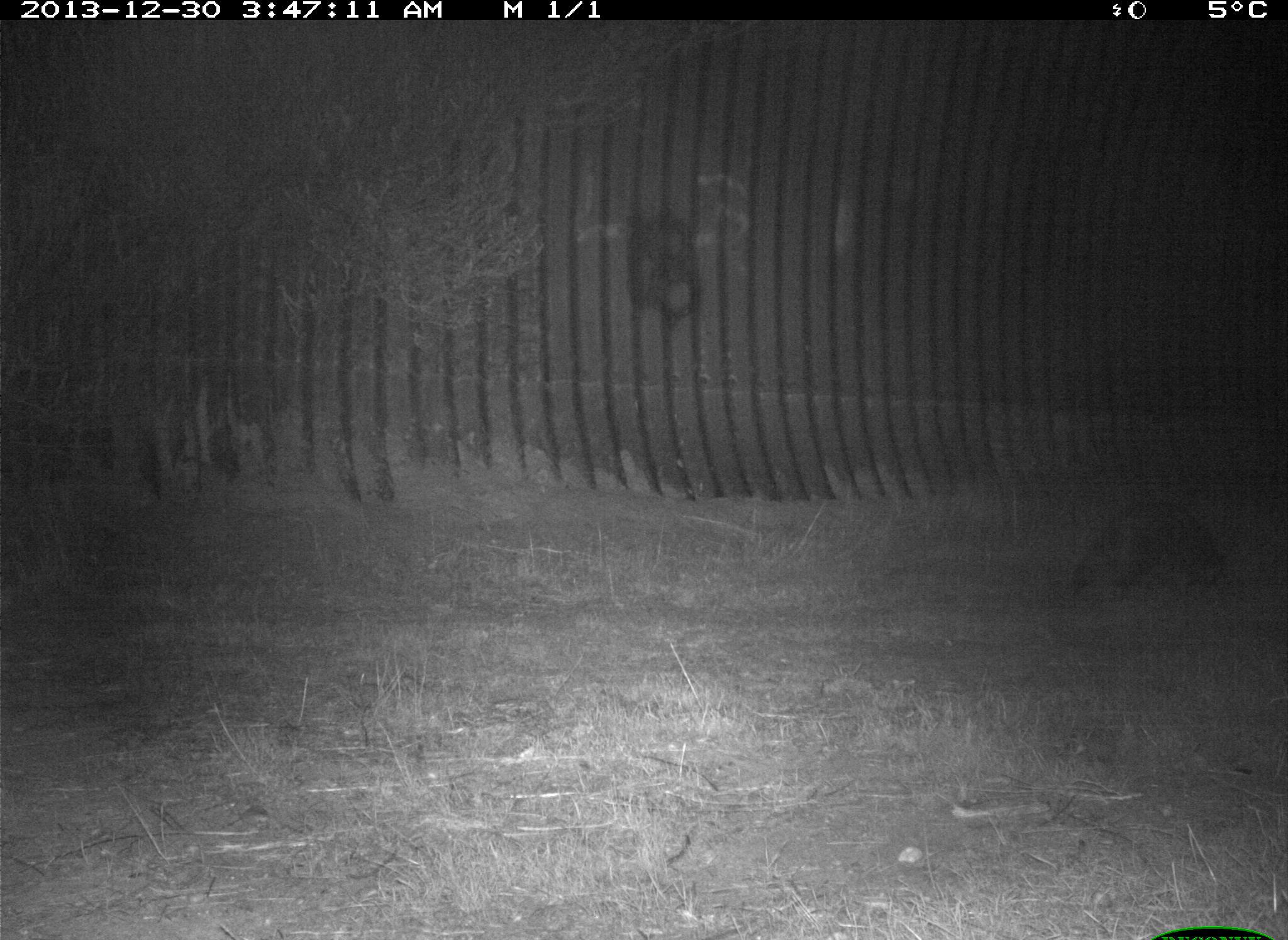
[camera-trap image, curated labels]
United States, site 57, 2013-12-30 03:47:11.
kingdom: Animalia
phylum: Chordata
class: Mammalia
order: Carnivora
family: Procyonidae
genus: Procyon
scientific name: Procyon lotor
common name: raccoon